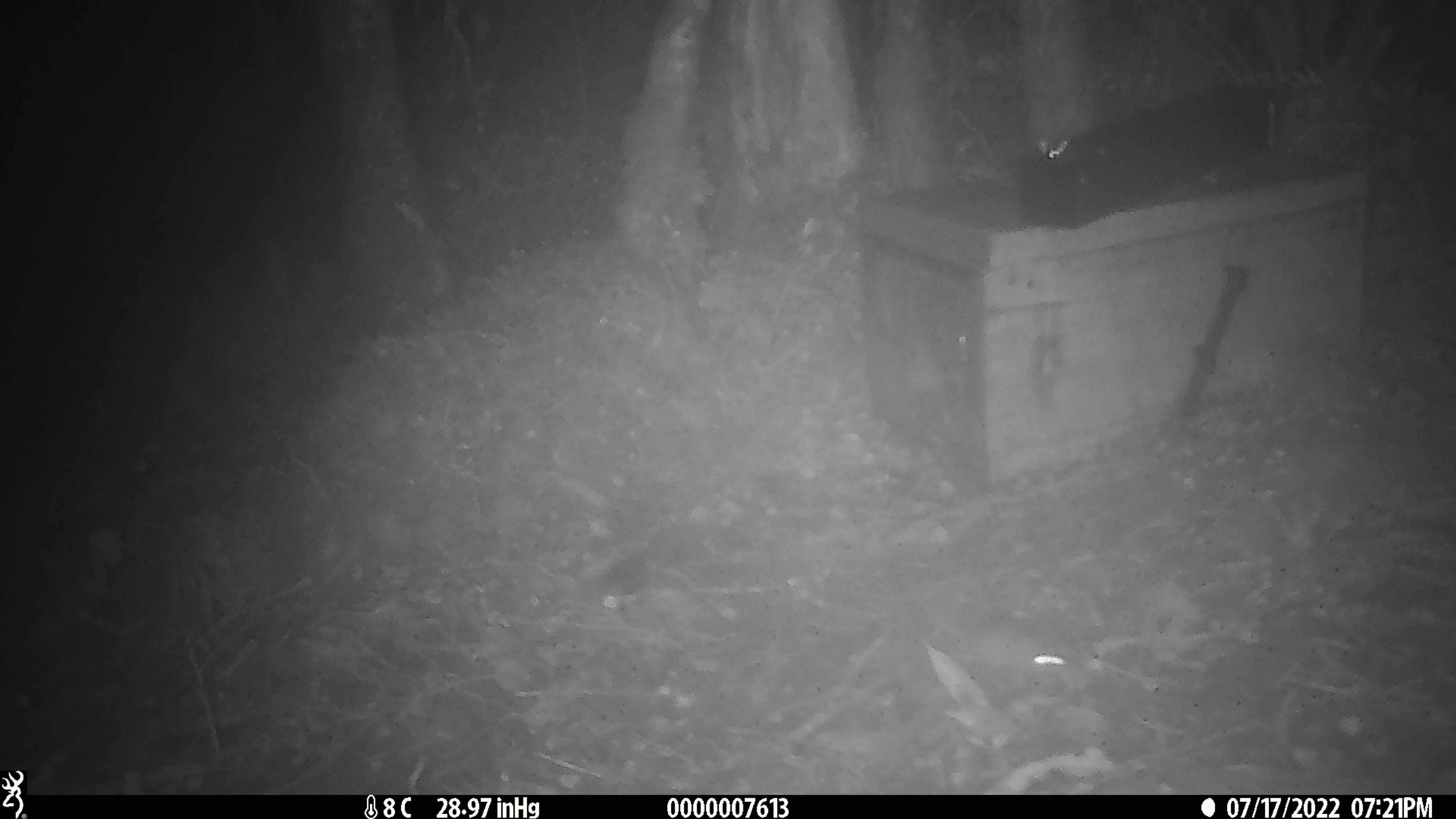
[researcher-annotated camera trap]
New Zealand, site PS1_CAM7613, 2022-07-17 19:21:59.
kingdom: Animalia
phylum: Chordata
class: Mammalia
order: Rodentia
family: Muridae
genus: Mus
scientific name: Mus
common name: mouse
Mouse (Mus).